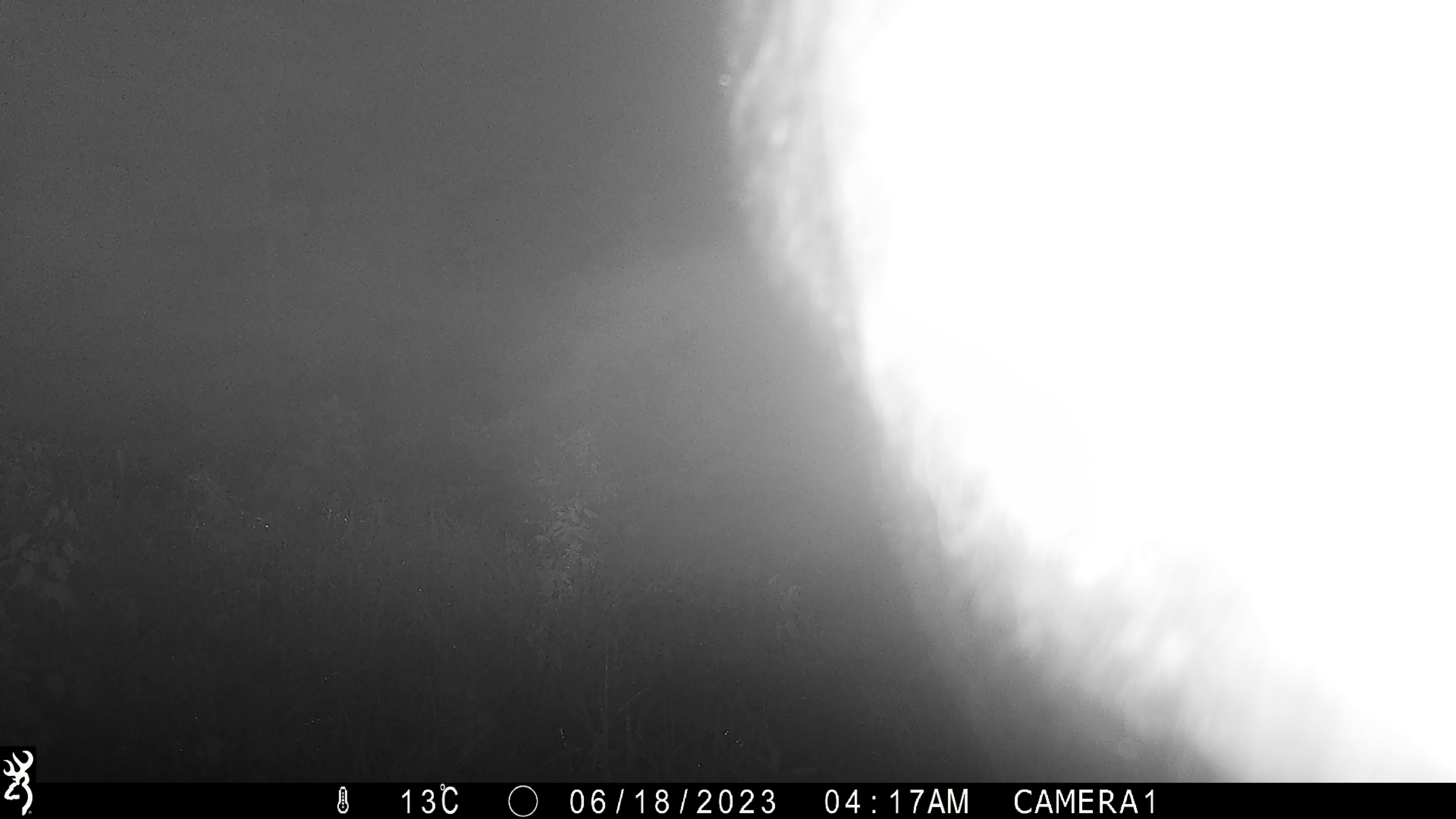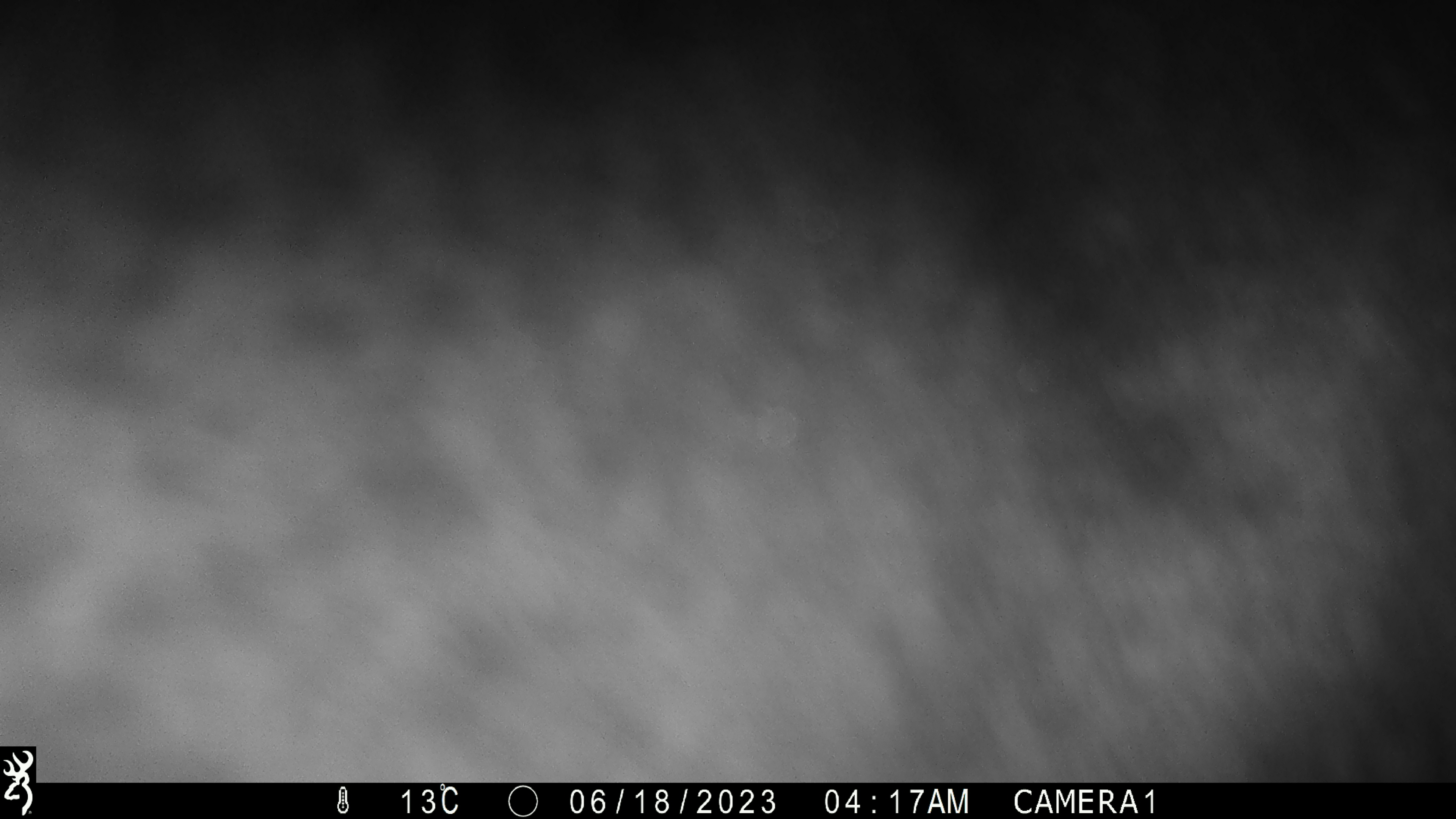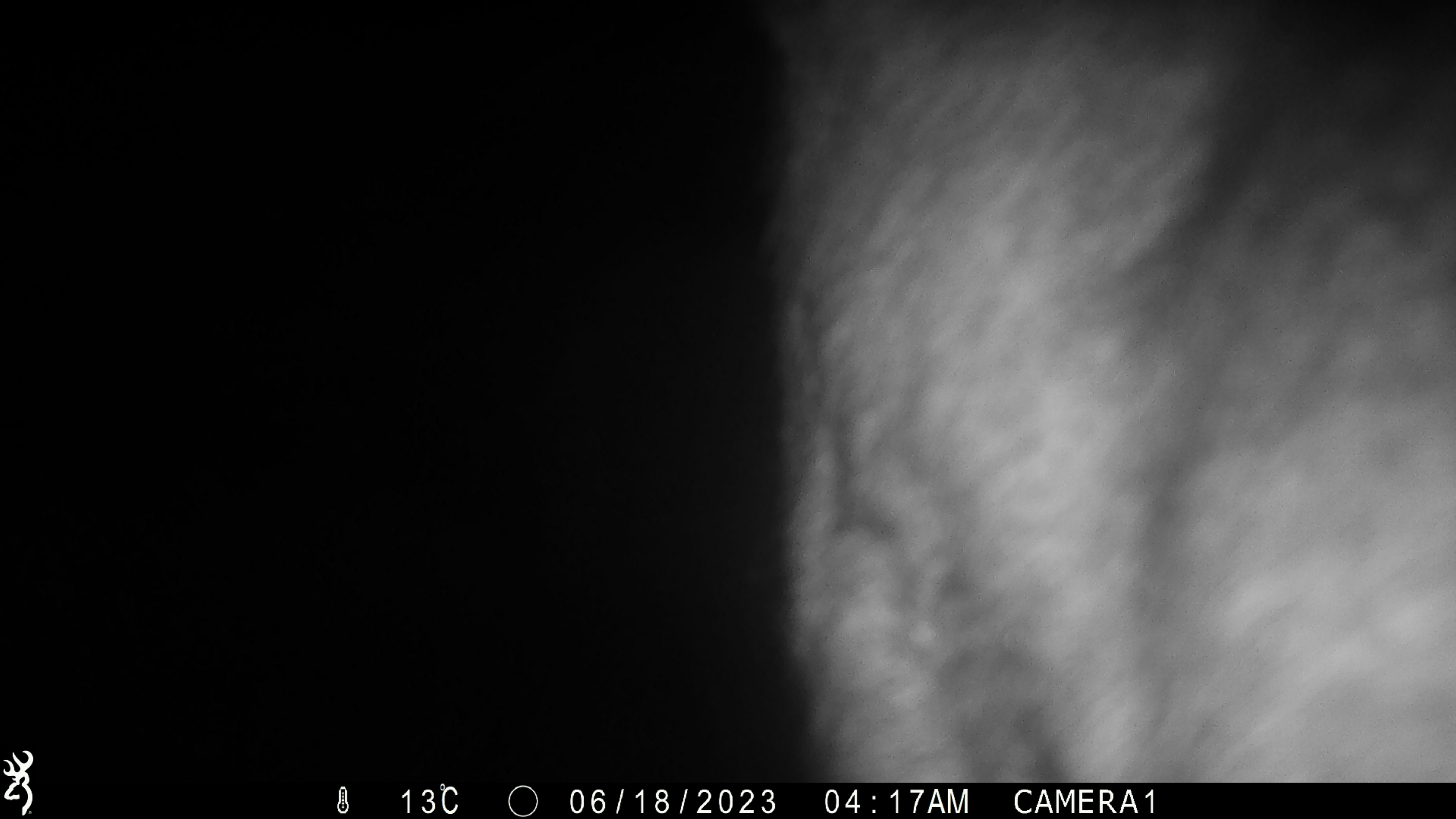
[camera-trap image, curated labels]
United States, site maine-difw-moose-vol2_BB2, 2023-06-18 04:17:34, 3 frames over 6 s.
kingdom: Animalia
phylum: Chordata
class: Mammalia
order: Artiodactyla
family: Cervidae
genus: Alces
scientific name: Alces alces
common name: moose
Moose (Alces alces).